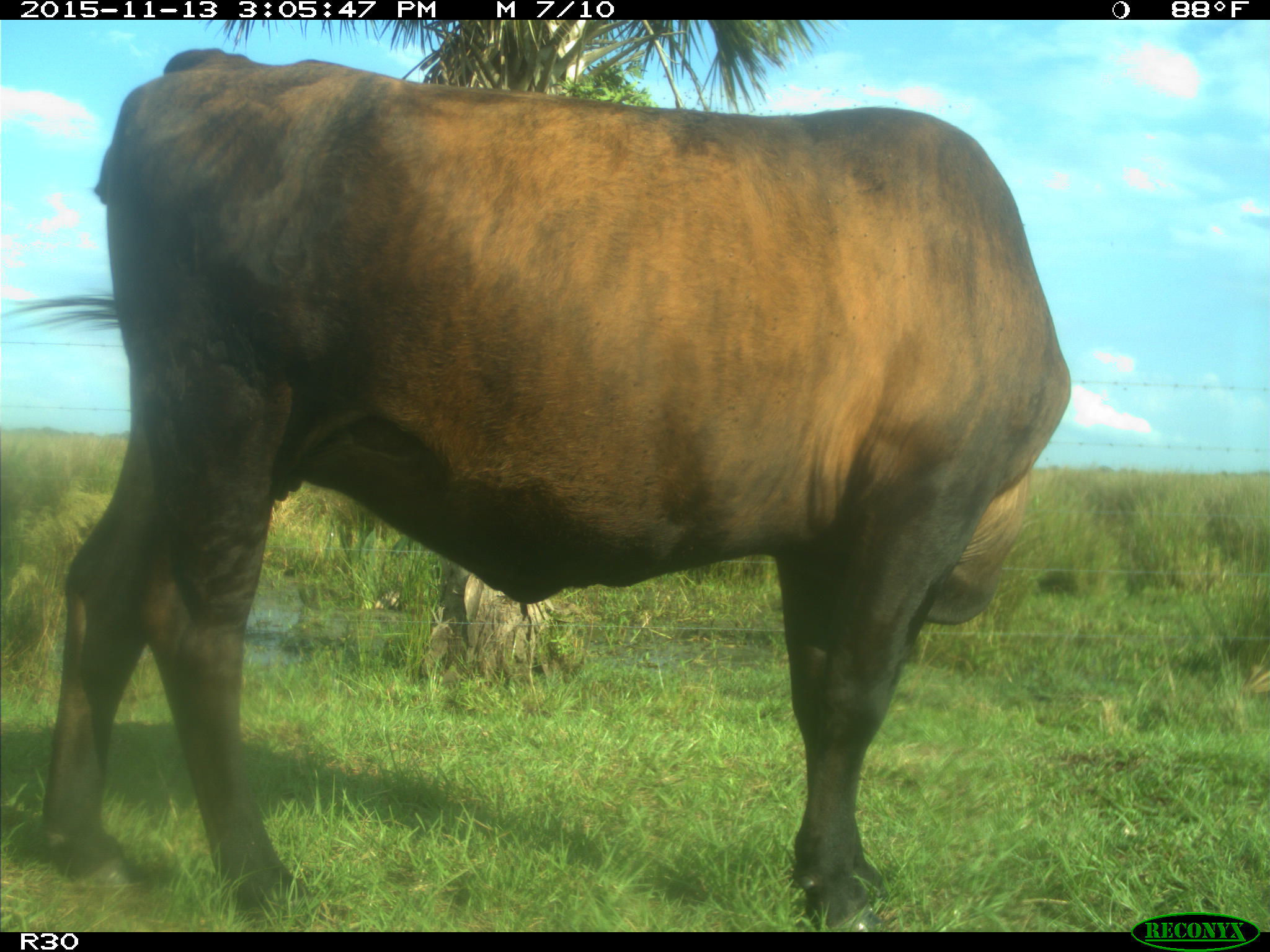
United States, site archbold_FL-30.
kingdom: Animalia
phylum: Chordata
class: Mammalia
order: Artiodactyla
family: Bovidae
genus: Bos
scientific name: Bos taurus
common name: domestic cow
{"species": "Bos taurus (domestic cow)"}